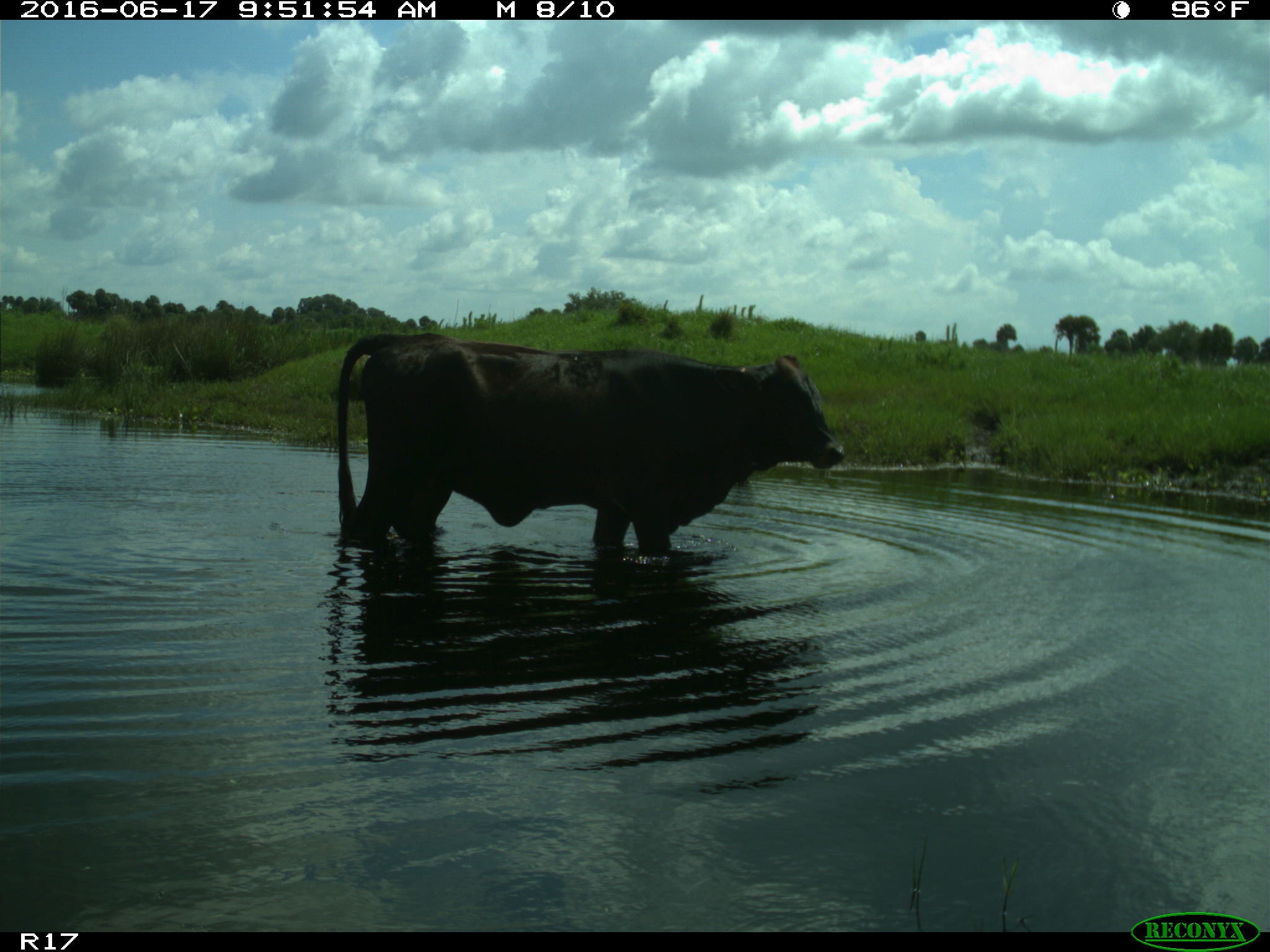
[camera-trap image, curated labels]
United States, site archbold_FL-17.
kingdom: Animalia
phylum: Chordata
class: Mammalia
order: Artiodactyla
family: Bovidae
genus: Bos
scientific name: Bos taurus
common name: domestic cow